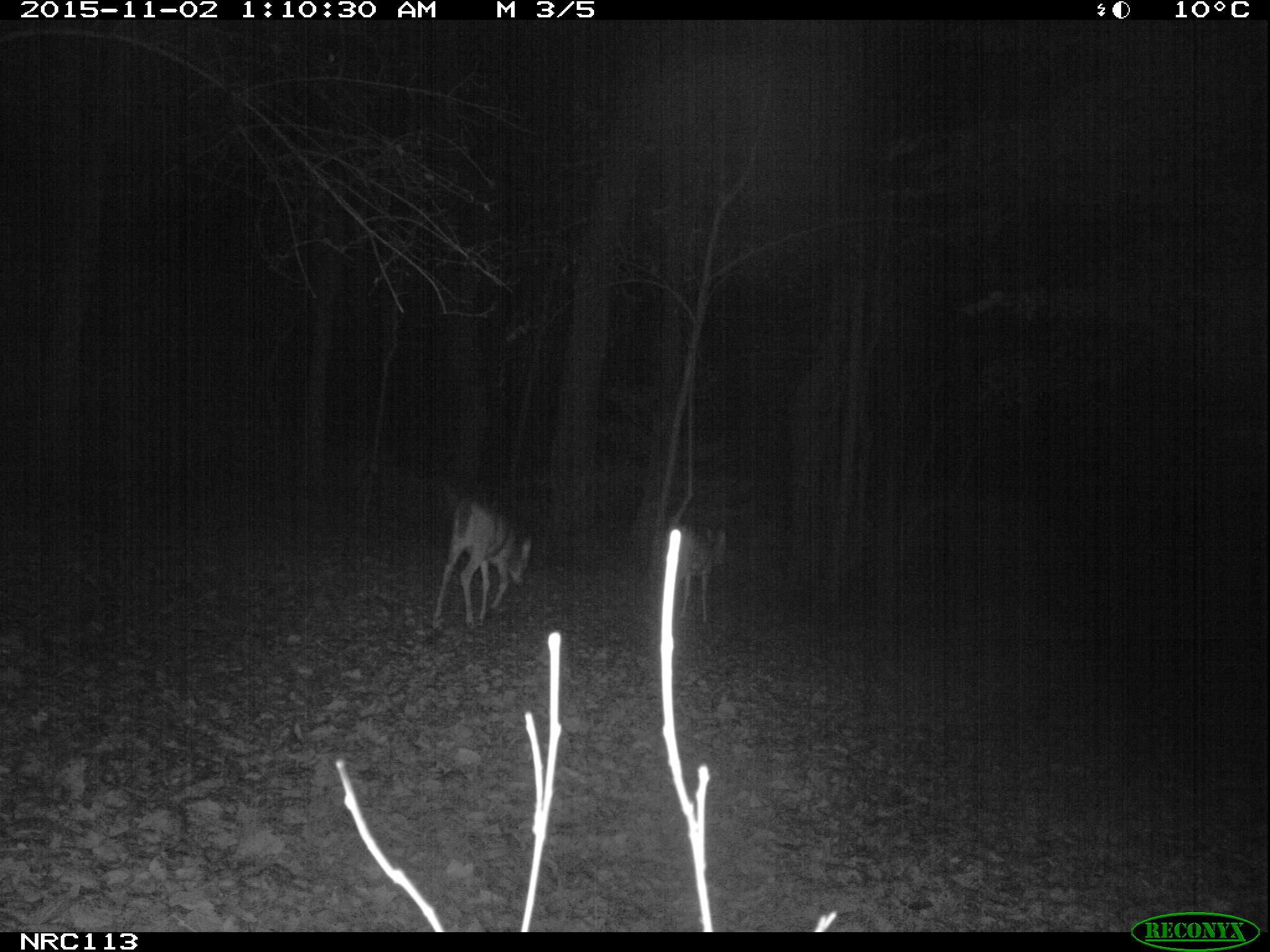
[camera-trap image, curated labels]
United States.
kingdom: Animalia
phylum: Chordata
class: Mammalia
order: Artiodactyla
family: Cervidae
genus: Odocoileus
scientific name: Odocoileus virginianus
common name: white-tailed deer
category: White Tailed Deer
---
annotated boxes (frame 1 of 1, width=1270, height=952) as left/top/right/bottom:
White Tailed Deer: 426/495/544/629; 660/523/742/626